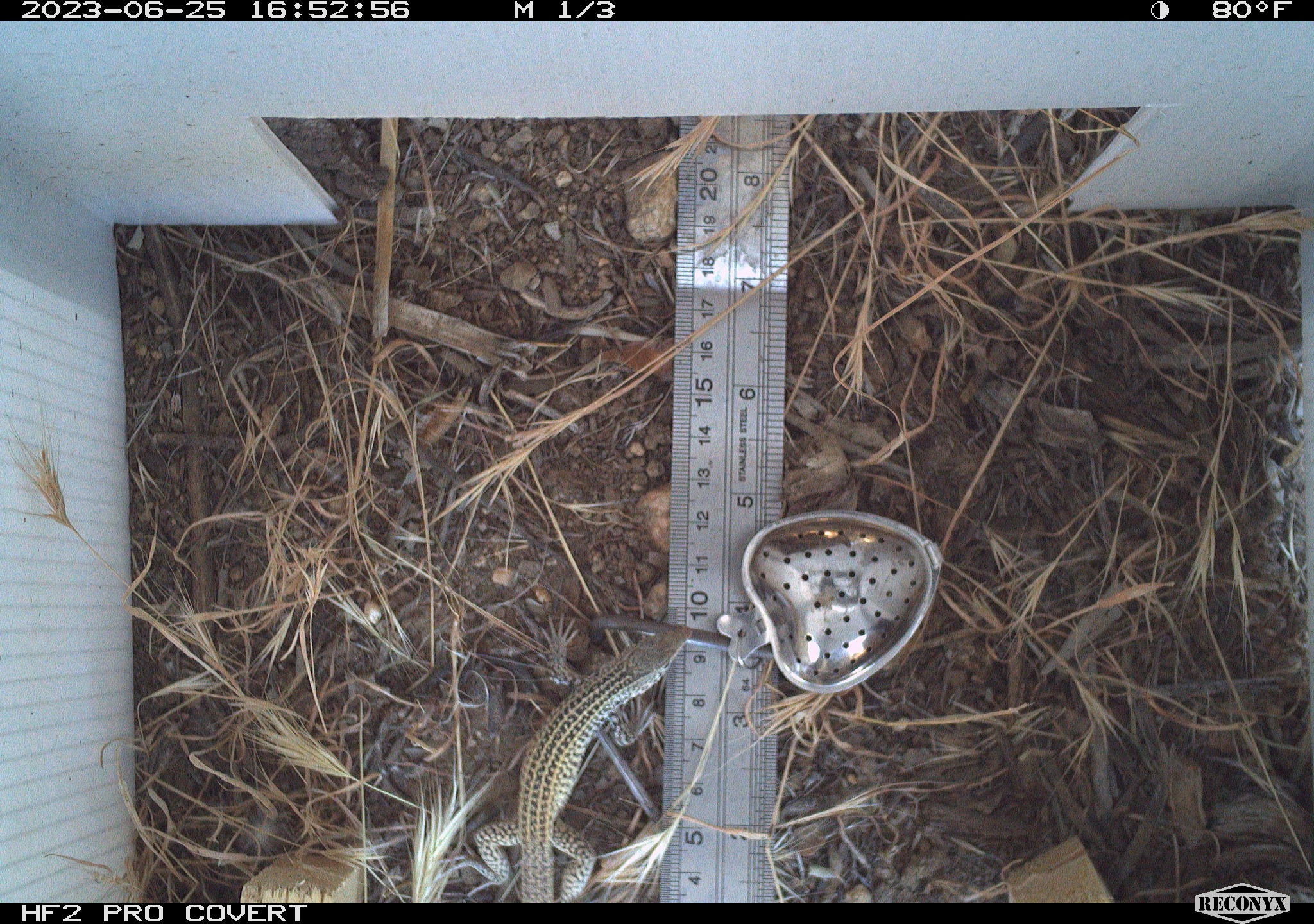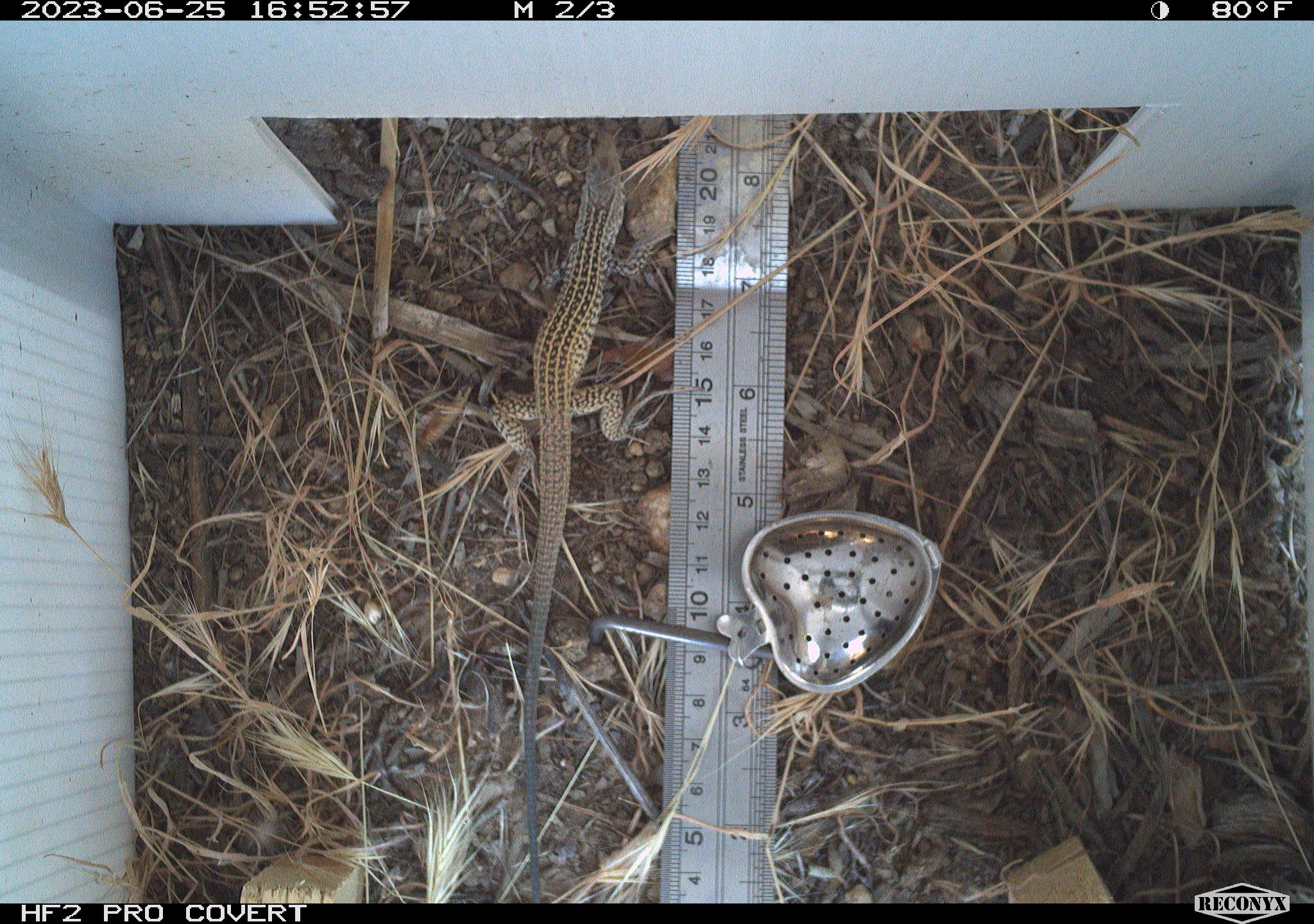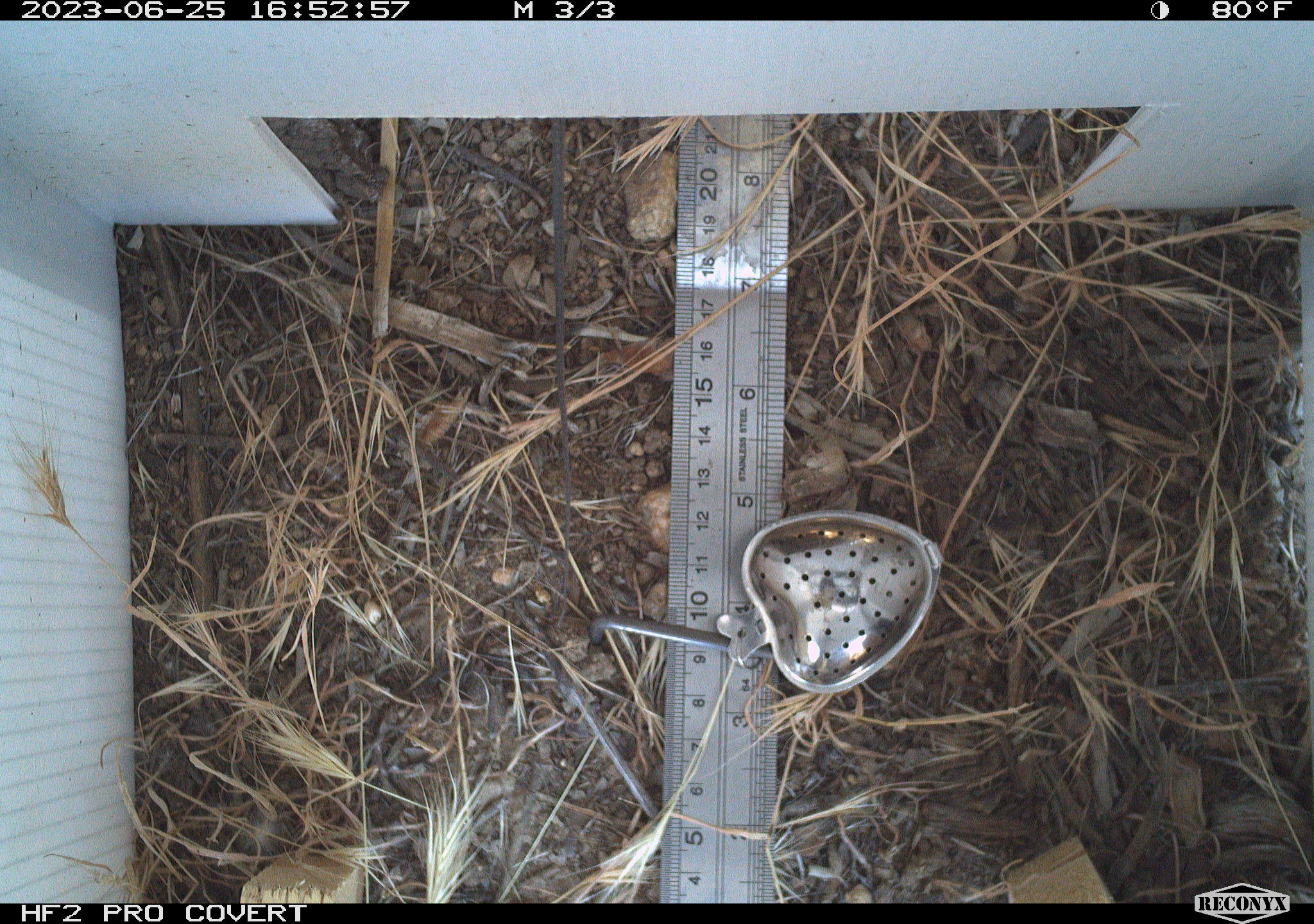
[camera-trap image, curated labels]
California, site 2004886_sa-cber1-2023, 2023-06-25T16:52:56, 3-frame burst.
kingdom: Animalia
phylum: Chordata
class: Reptilia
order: Squamata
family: Teiidae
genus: Aspidoscelis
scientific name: Aspidoscelis tigris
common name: western whiptail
Western whiptail (Aspidoscelis tigris).